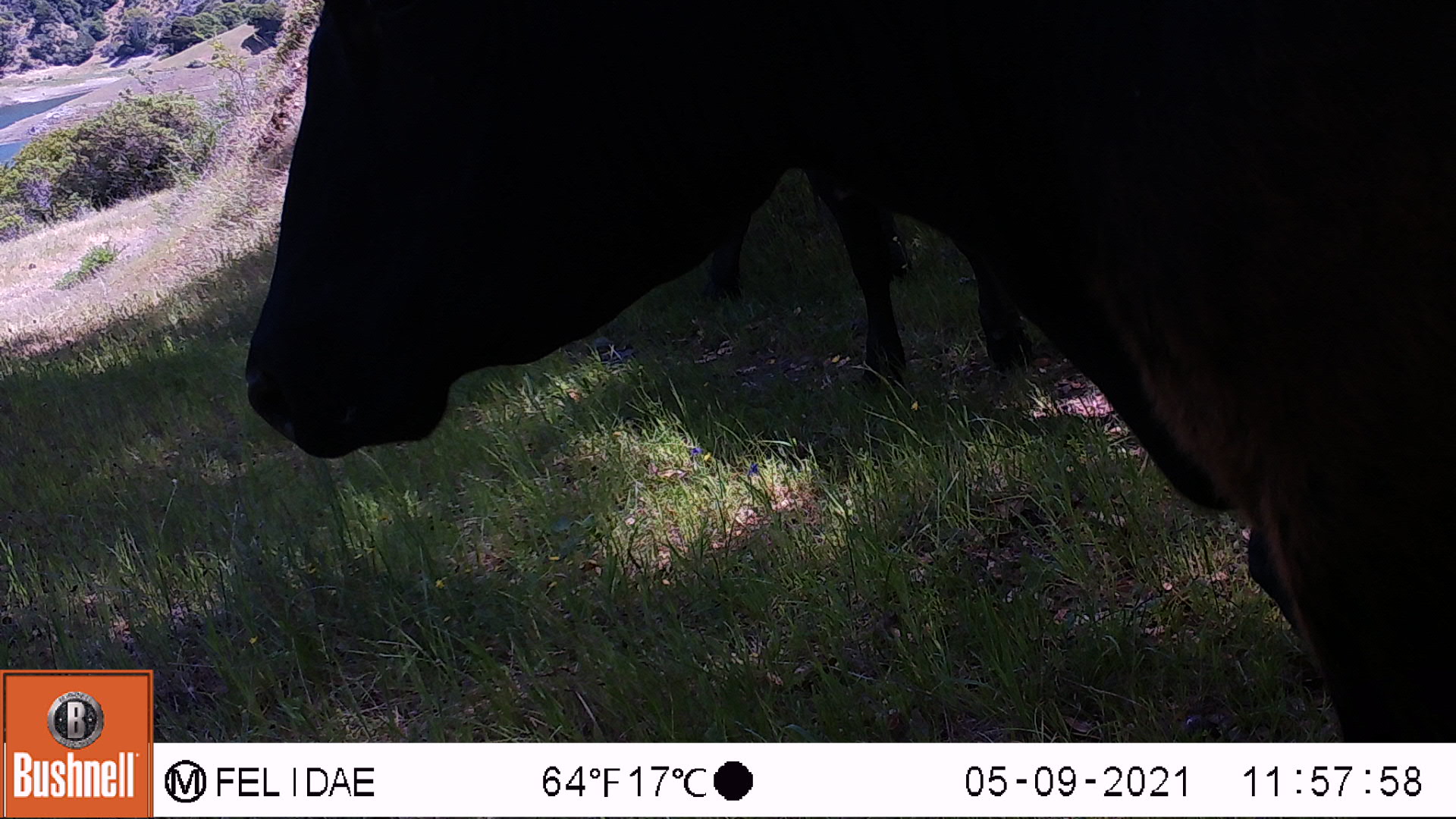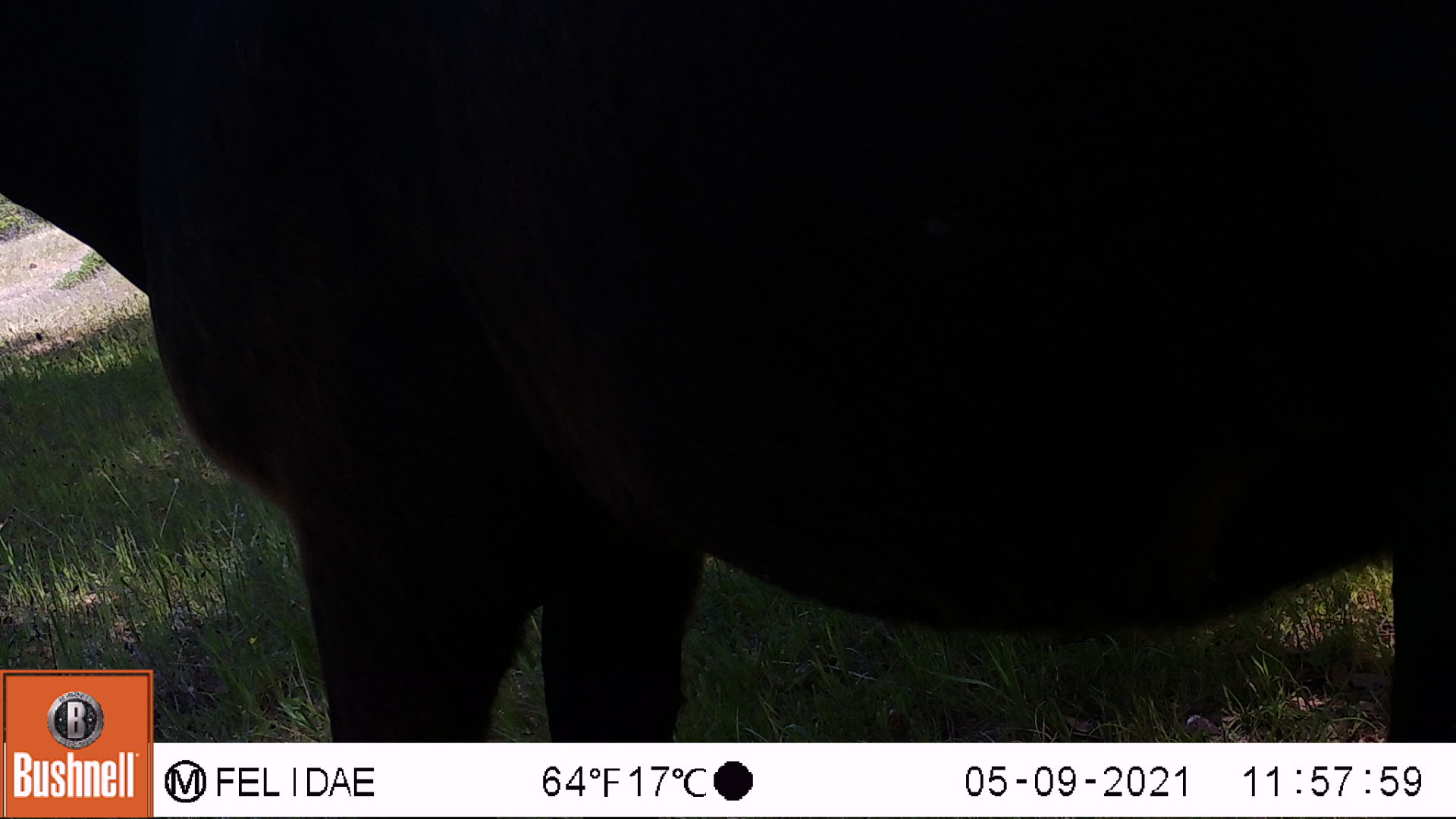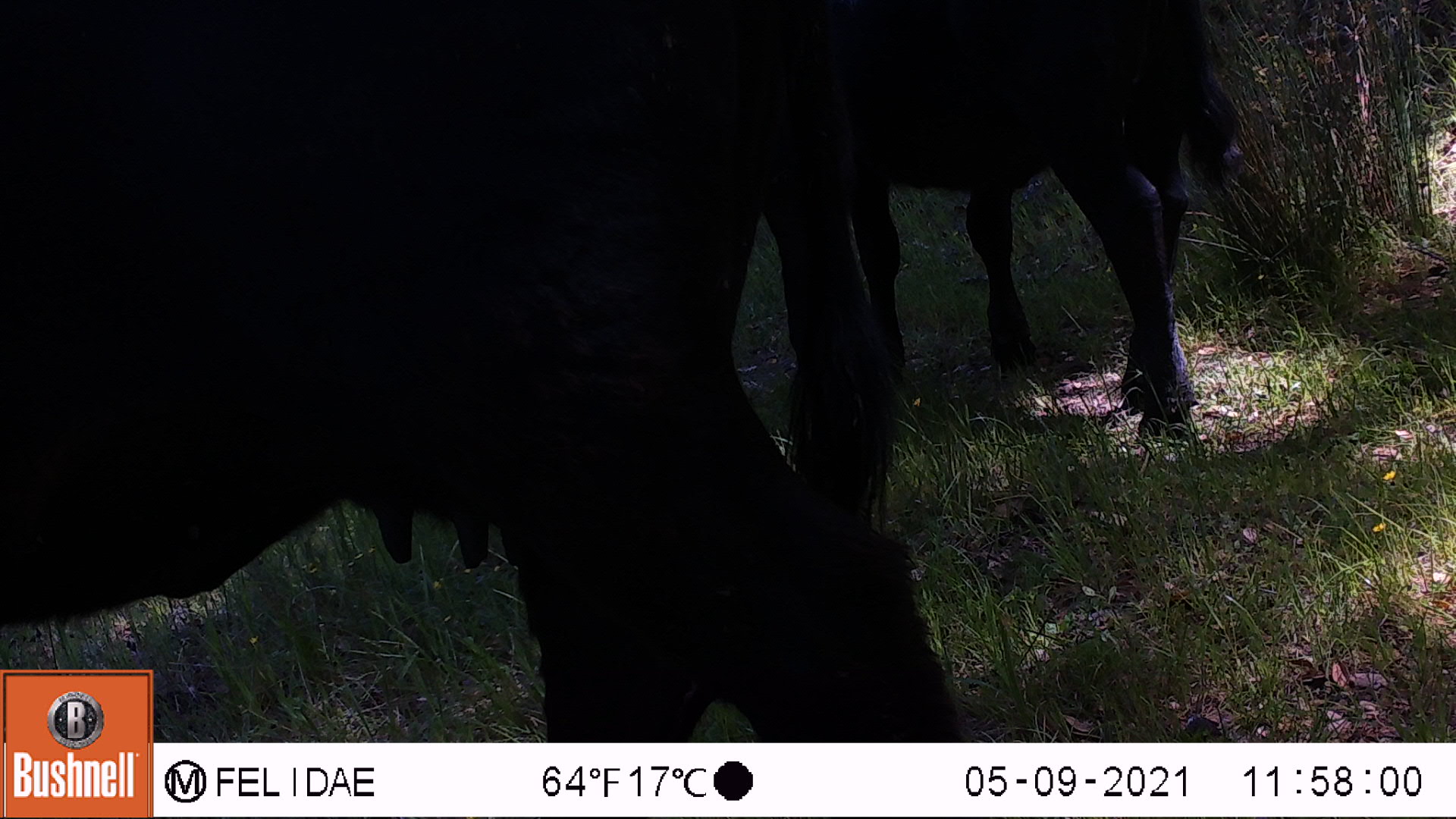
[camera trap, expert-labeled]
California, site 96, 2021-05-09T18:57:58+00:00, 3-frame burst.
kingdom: Animalia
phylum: Chordata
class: Mammalia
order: Artiodactyla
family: Bovidae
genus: Bos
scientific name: Bos taurus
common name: domestic cattle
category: cattle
Cattle (domestic cattle) (Bos taurus).